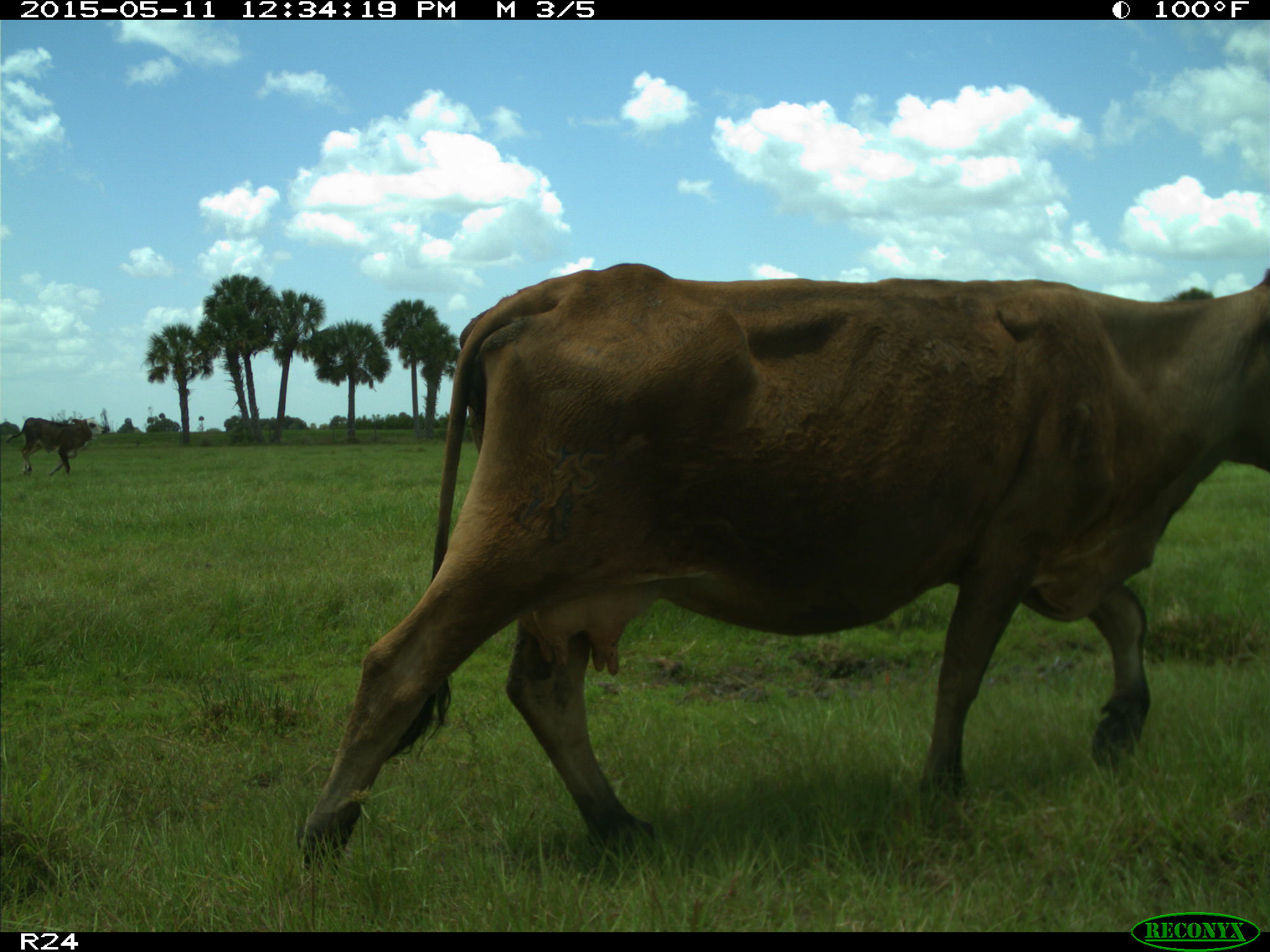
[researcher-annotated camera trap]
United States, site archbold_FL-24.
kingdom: Animalia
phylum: Chordata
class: Mammalia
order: Artiodactyla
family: Bovidae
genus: Bos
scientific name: Bos taurus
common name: domestic cow